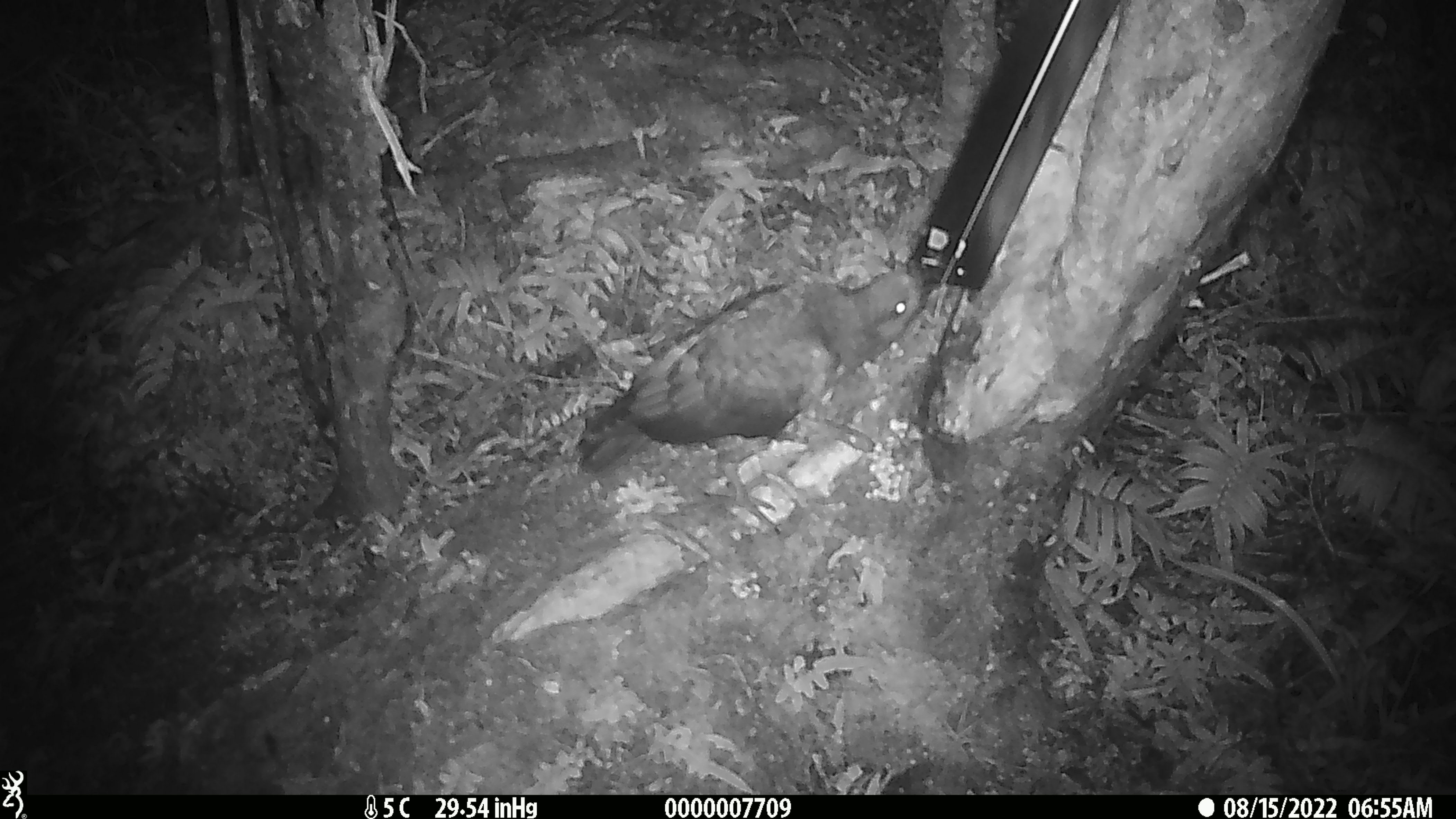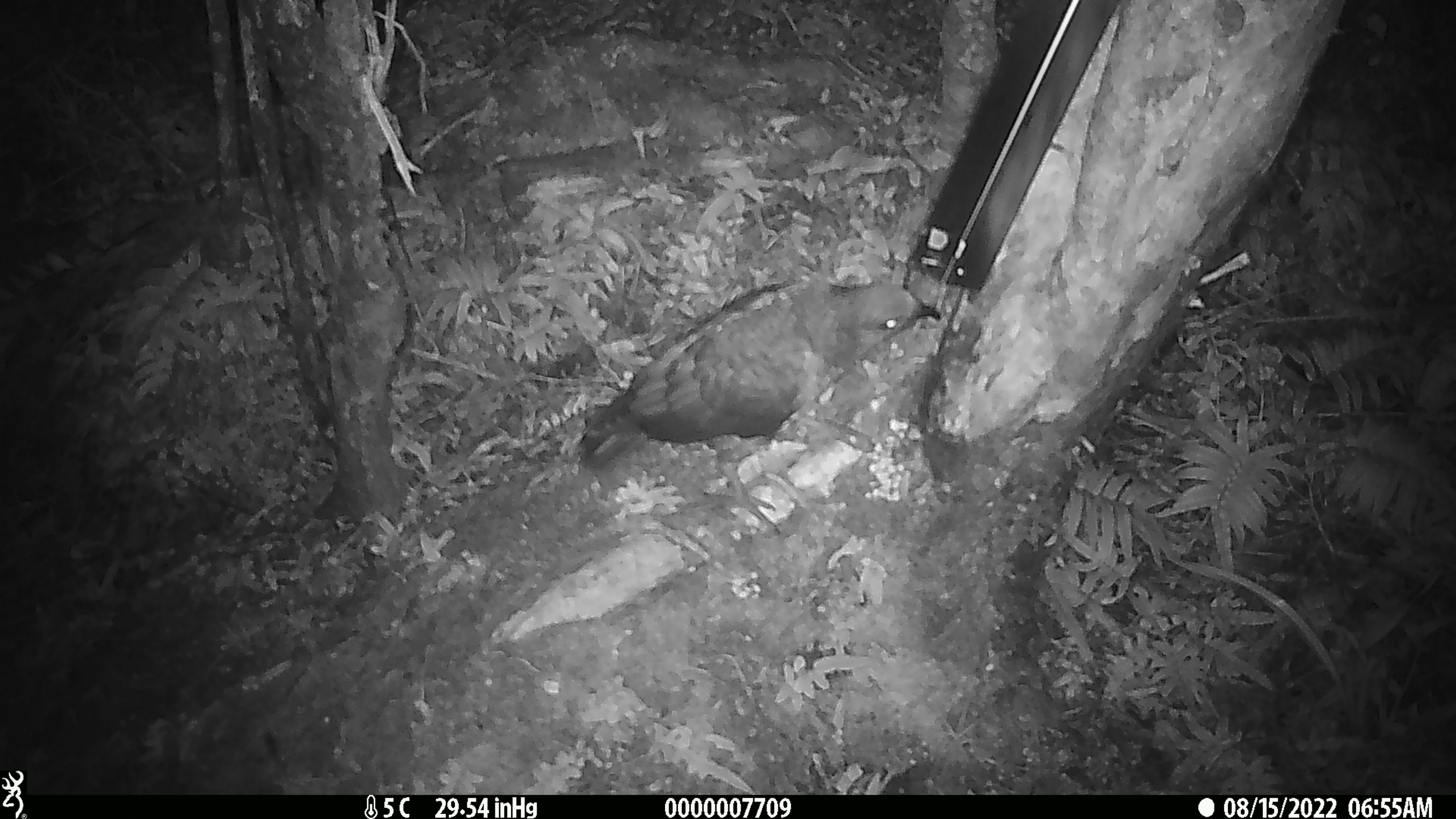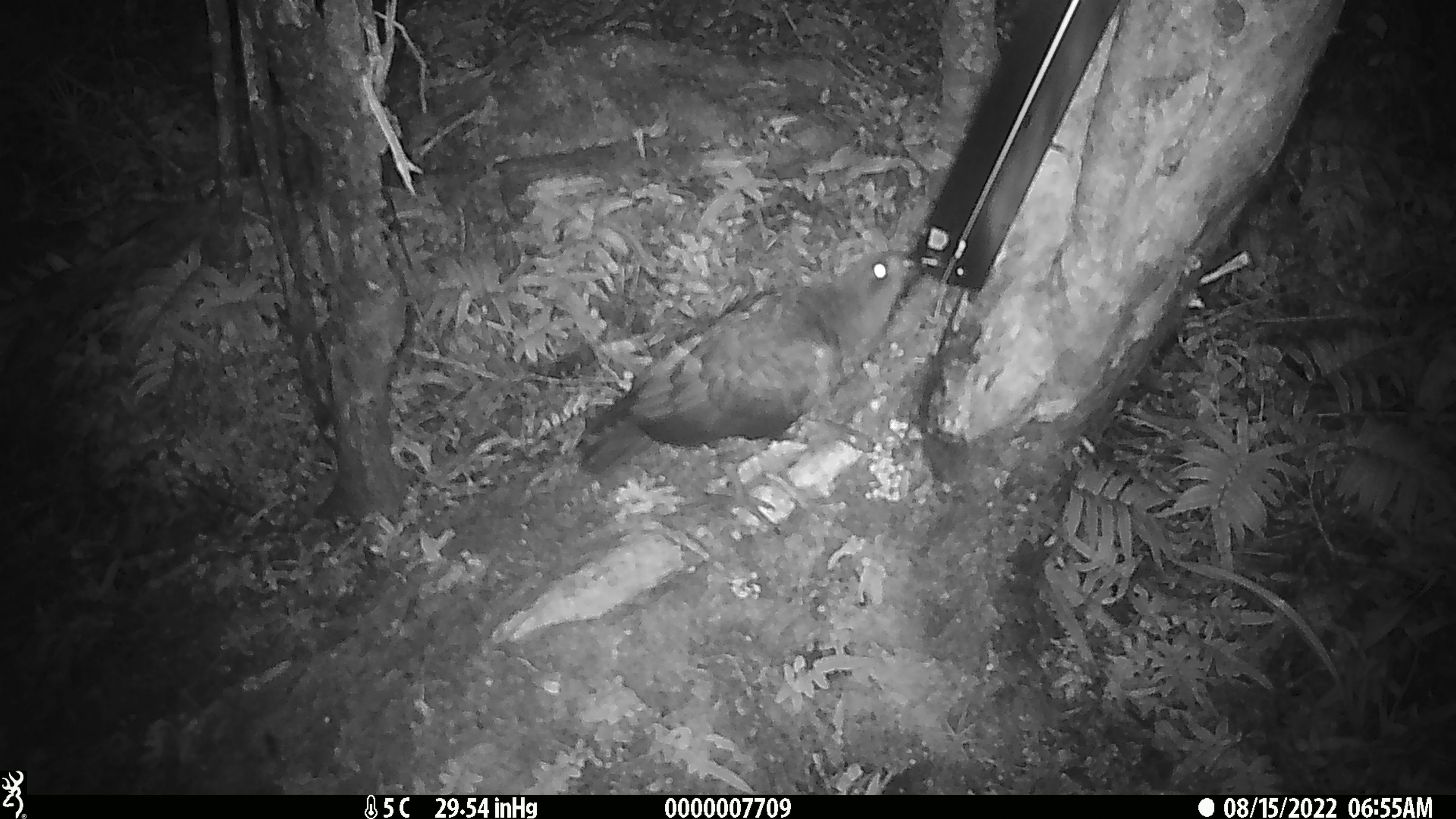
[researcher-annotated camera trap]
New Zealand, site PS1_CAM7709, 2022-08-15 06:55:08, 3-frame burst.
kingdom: Animalia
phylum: Chordata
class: Aves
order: Psittaciformes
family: Strigopidae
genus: Nestor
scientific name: Nestor notabilis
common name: kea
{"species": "kea (Nestor notabilis)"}